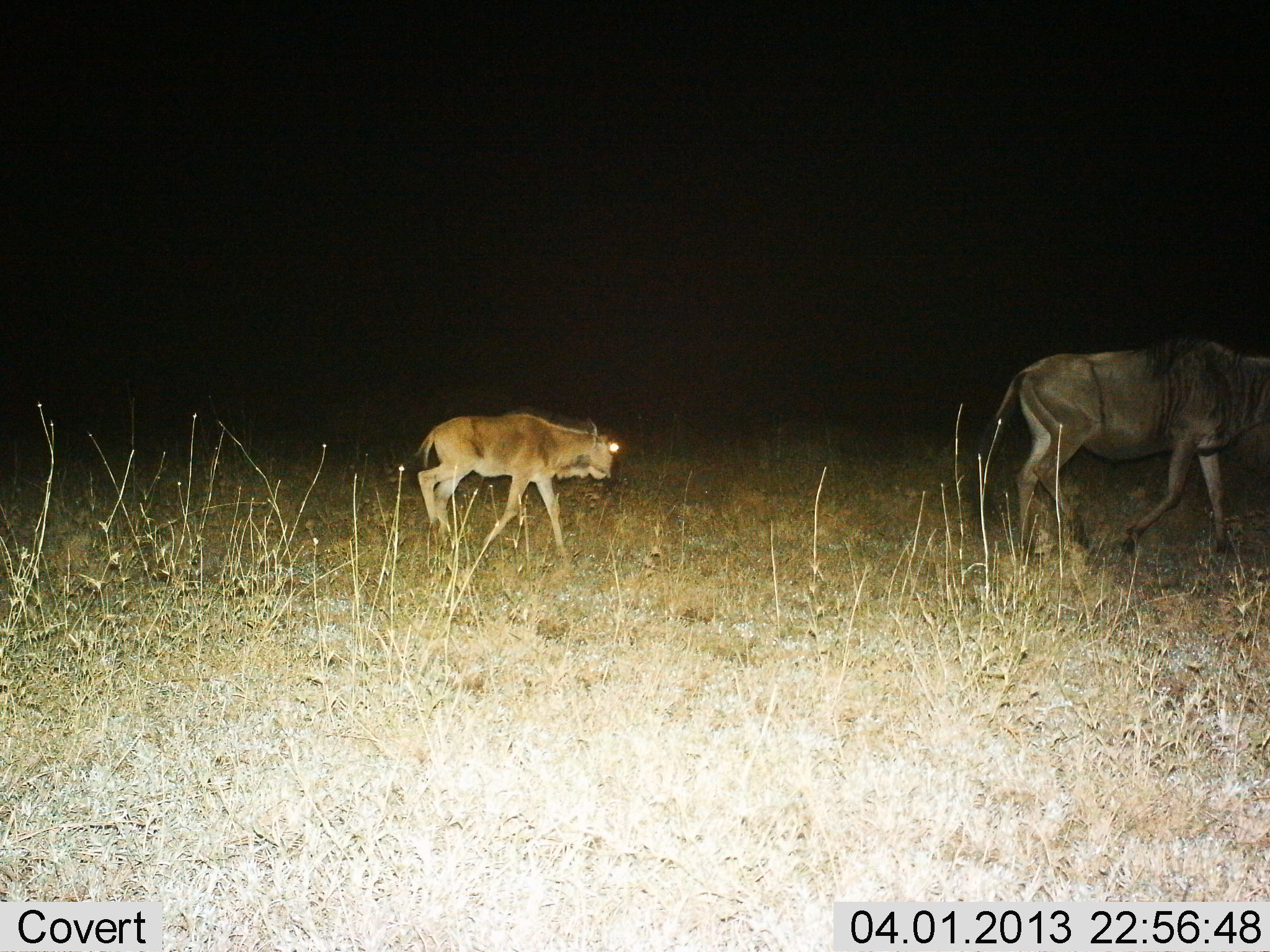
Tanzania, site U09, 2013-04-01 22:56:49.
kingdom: Animalia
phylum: Chordata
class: Mammalia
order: Artiodactyla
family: Bovidae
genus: Connochaetes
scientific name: Connochaetes taurinus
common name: blue wildebeest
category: wildebeest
Wildebeest (blue wildebeest) (Connochaetes taurinus), count 2. Behavior (volunteer vote fractions): standing 3%, resting 0%, moving 97%, interacting 0%. Young present (vote fraction): 94%. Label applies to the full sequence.